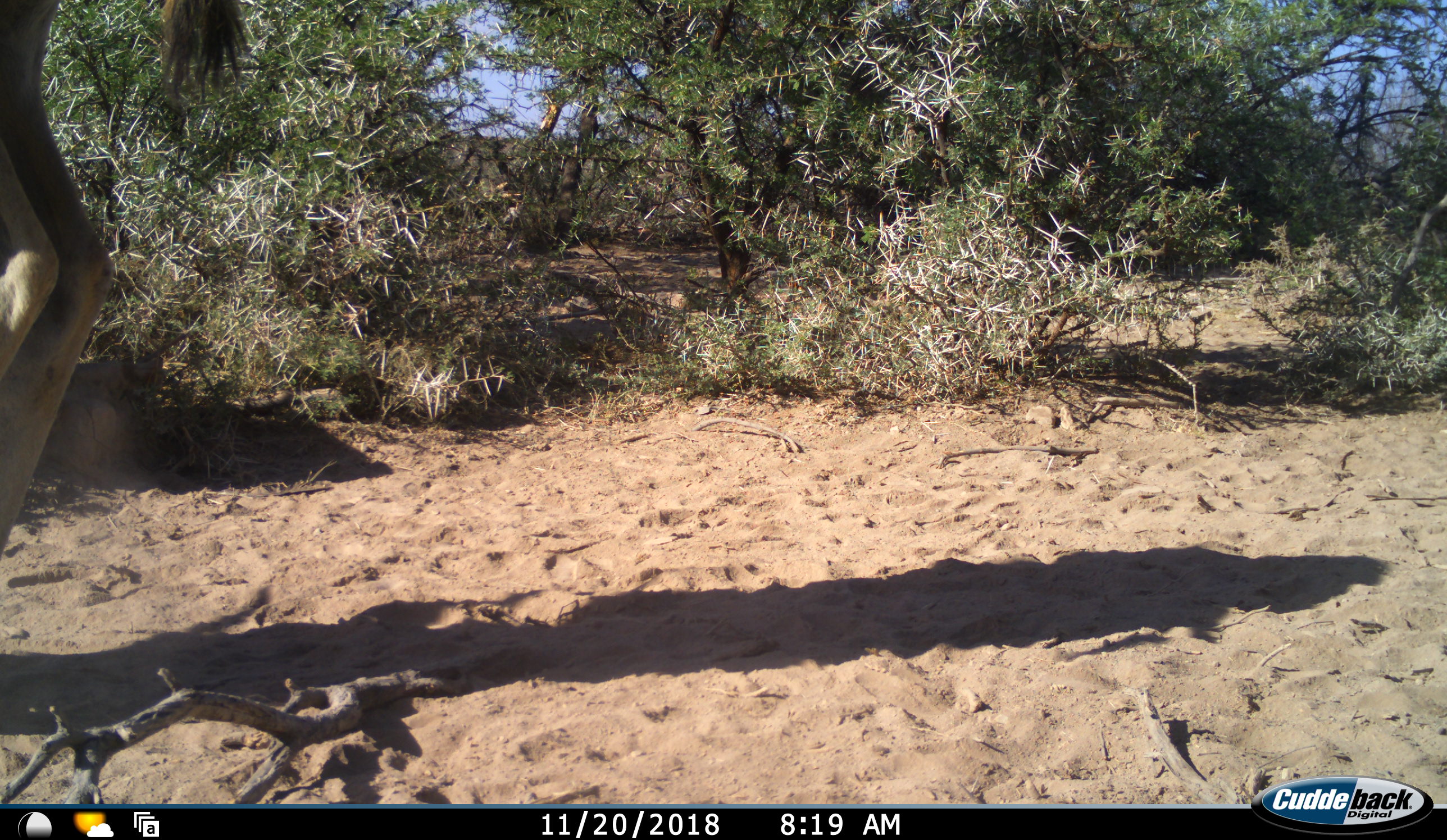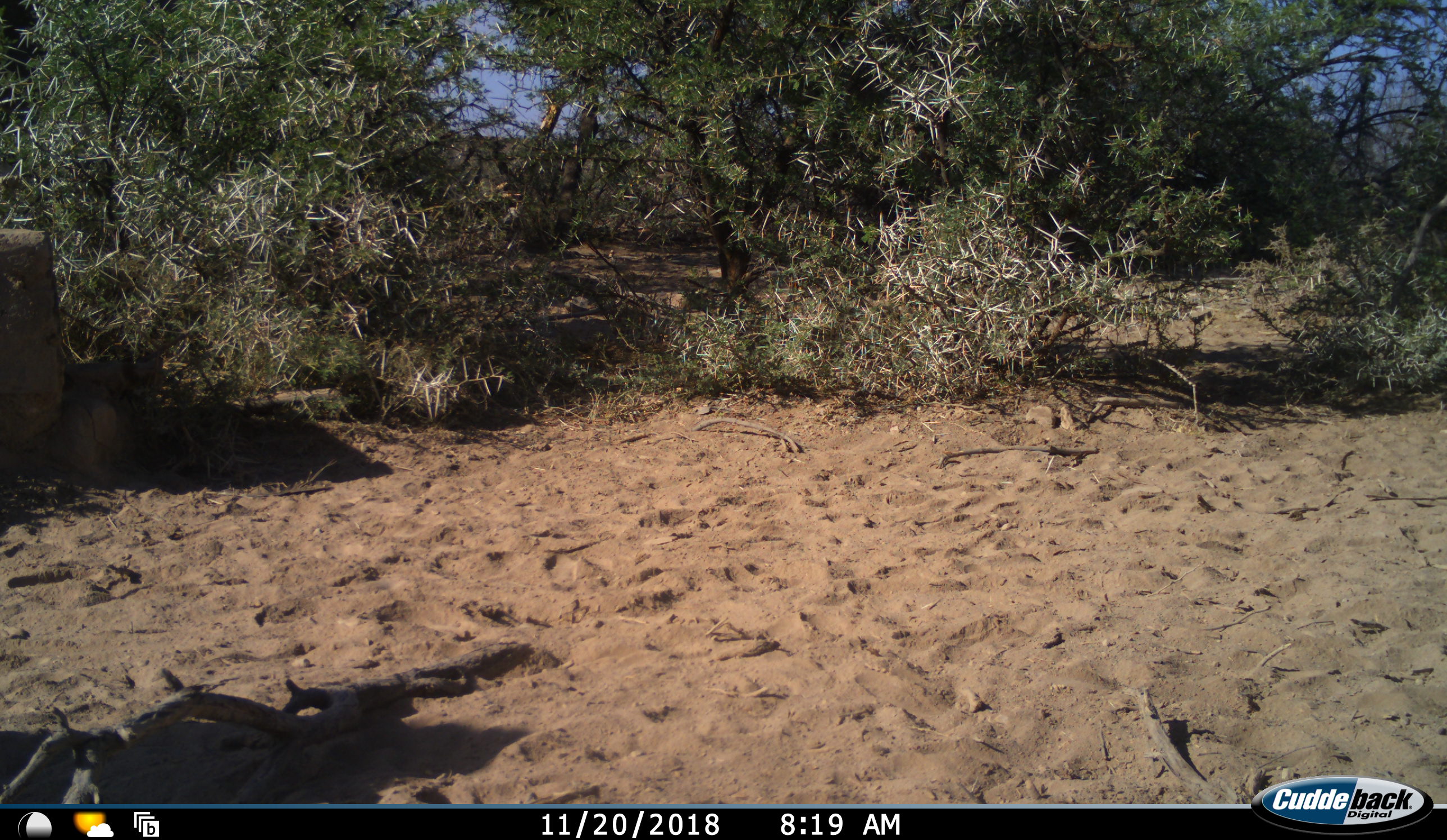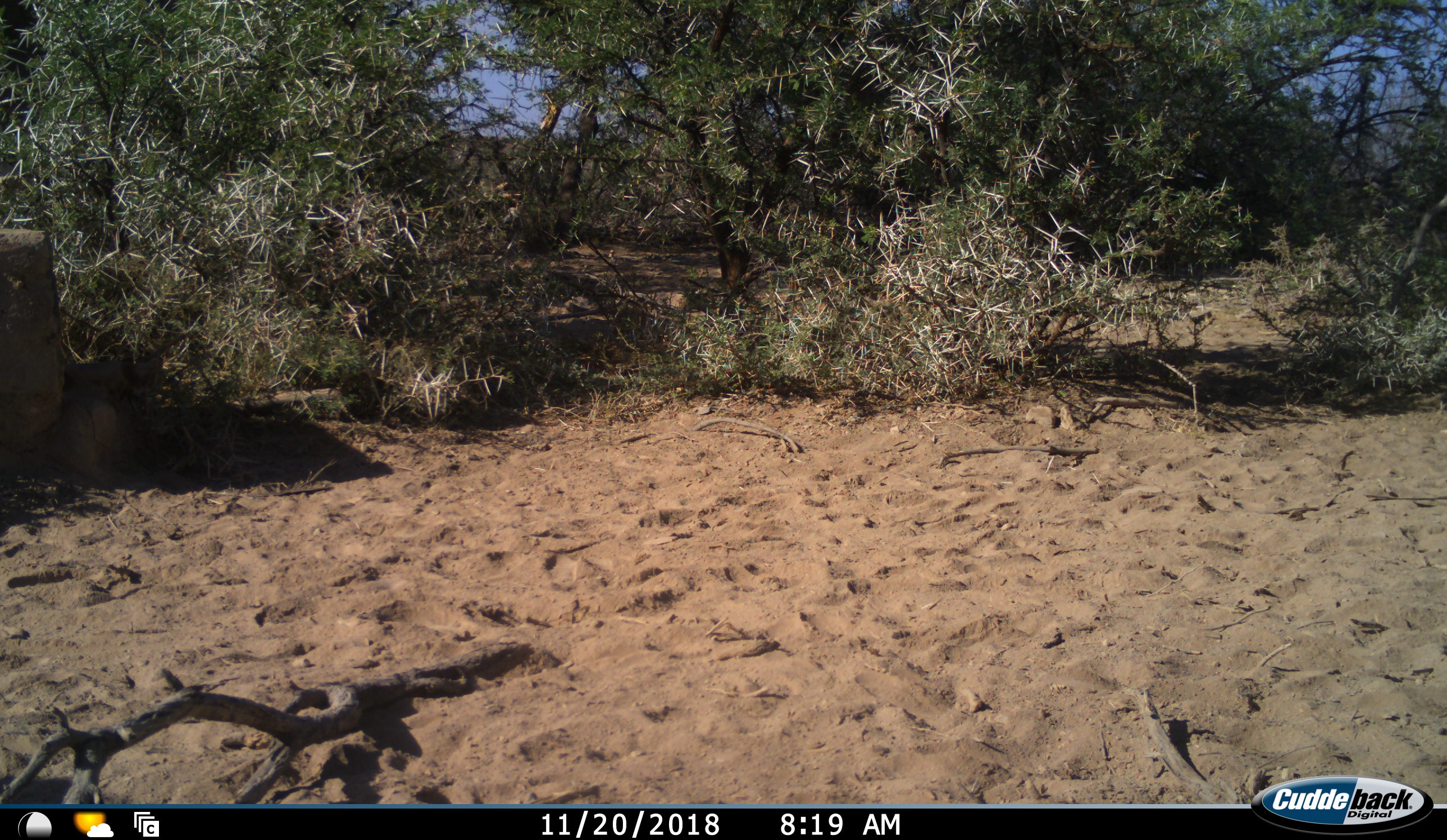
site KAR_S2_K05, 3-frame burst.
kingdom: Animalia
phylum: Chordata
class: Mammalia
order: Artiodactyla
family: Bovidae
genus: Tragelaphus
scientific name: Tragelaphus oryx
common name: eland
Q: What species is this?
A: Eland (Tragelaphus oryx).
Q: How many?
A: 1.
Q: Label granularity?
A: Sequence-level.